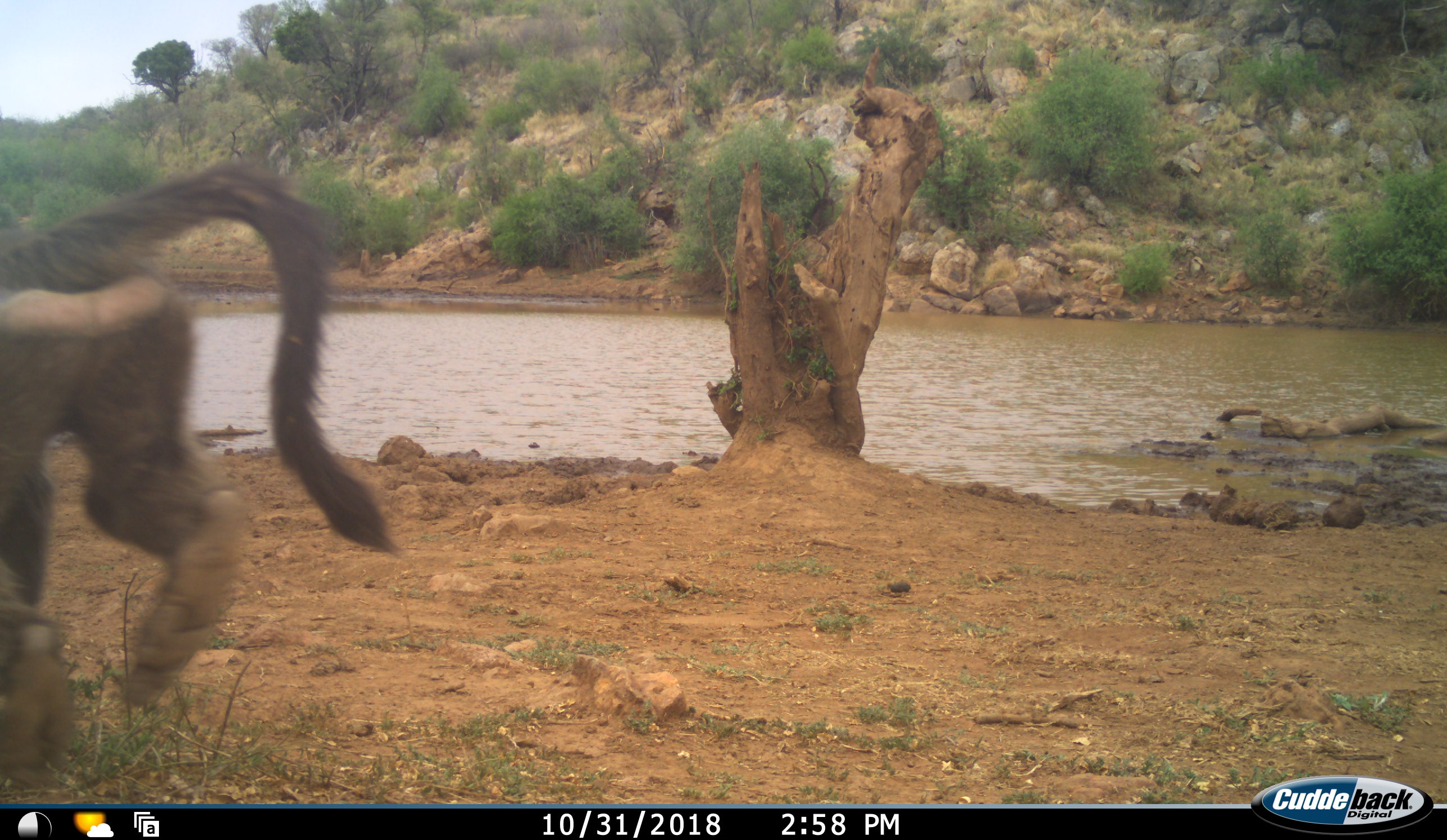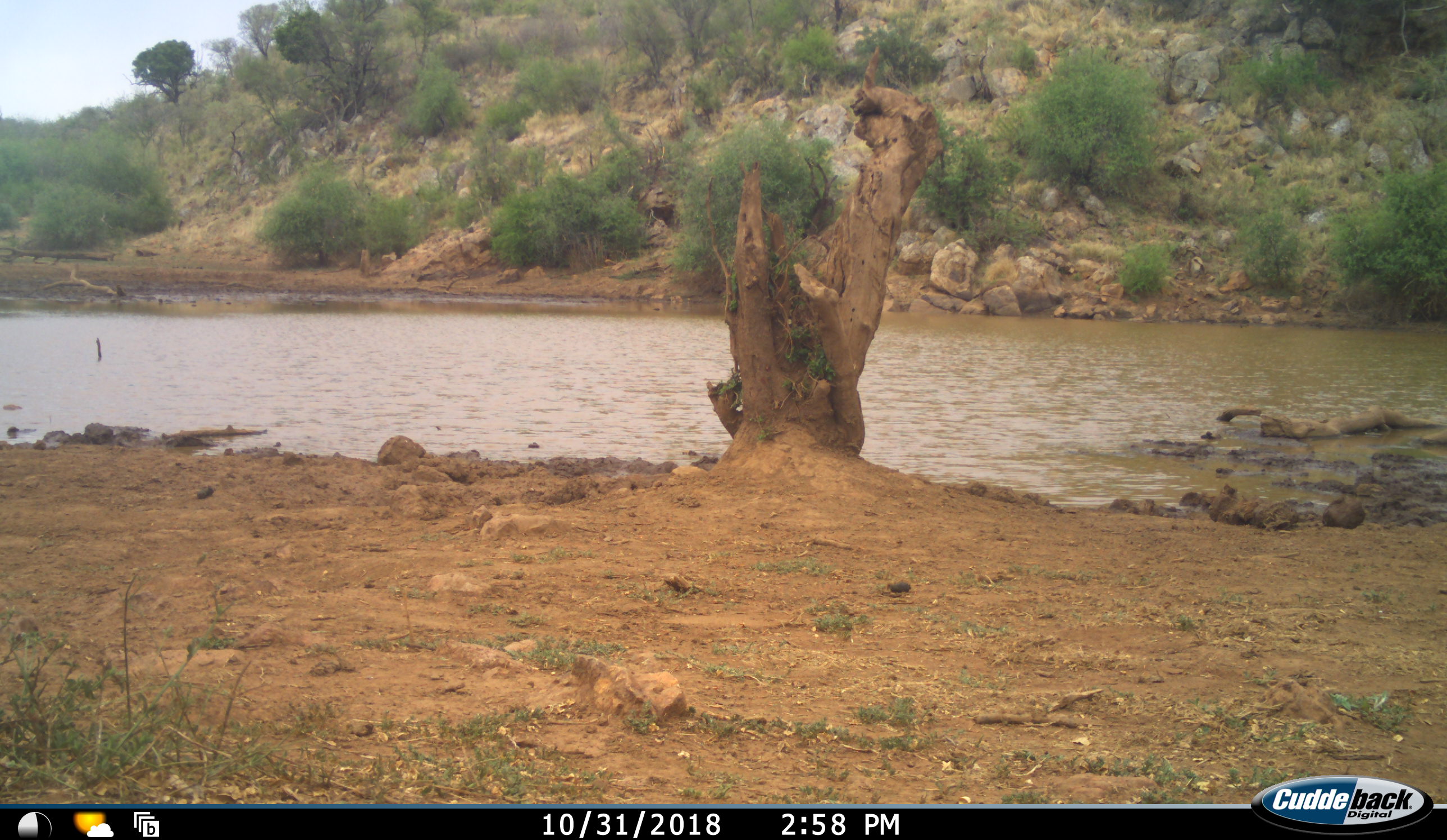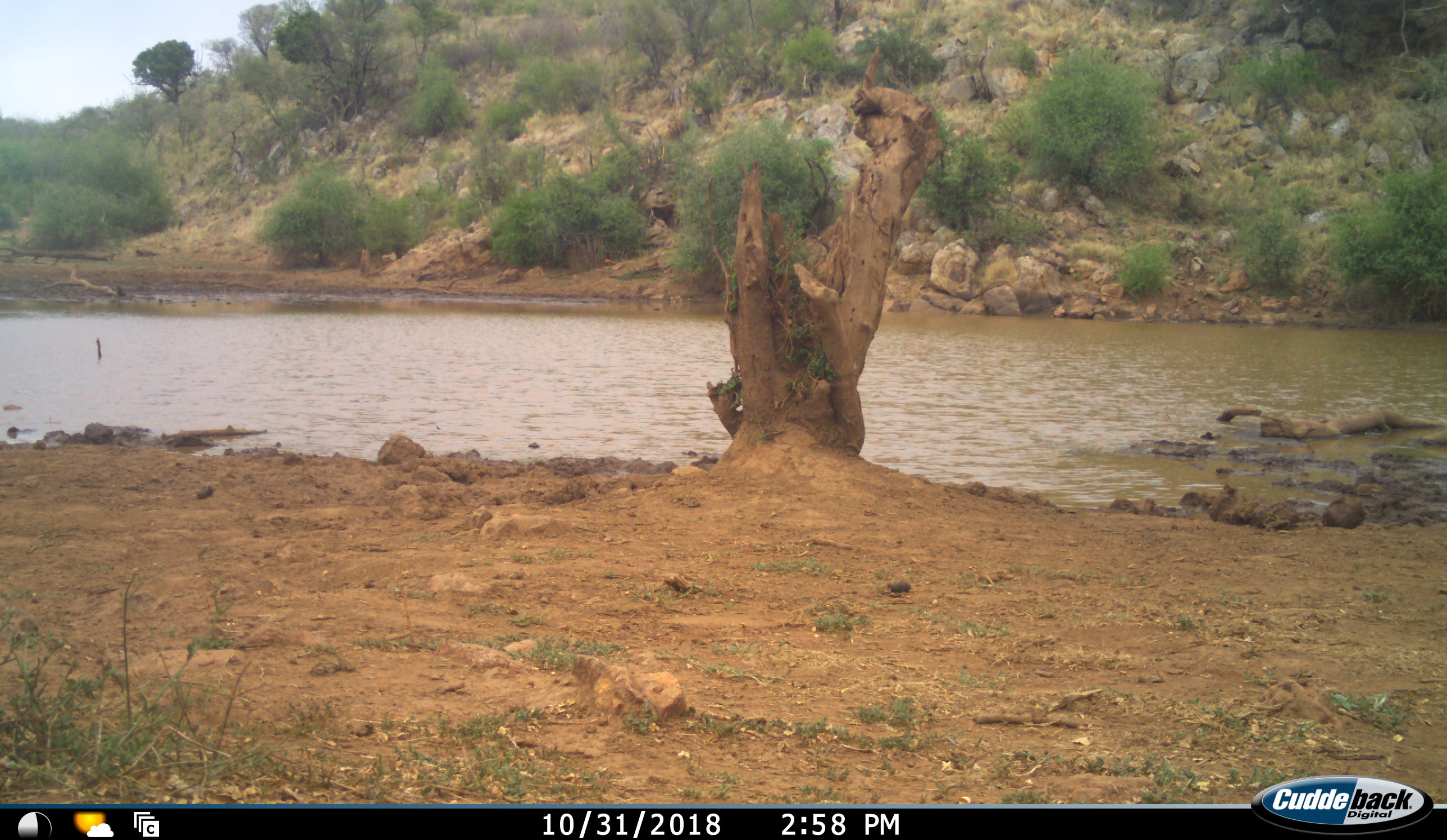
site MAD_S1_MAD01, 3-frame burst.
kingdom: Animalia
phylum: Chordata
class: Mammalia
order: Primates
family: Cercopithecidae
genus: Papio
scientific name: Papio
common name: baboon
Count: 1.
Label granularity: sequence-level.